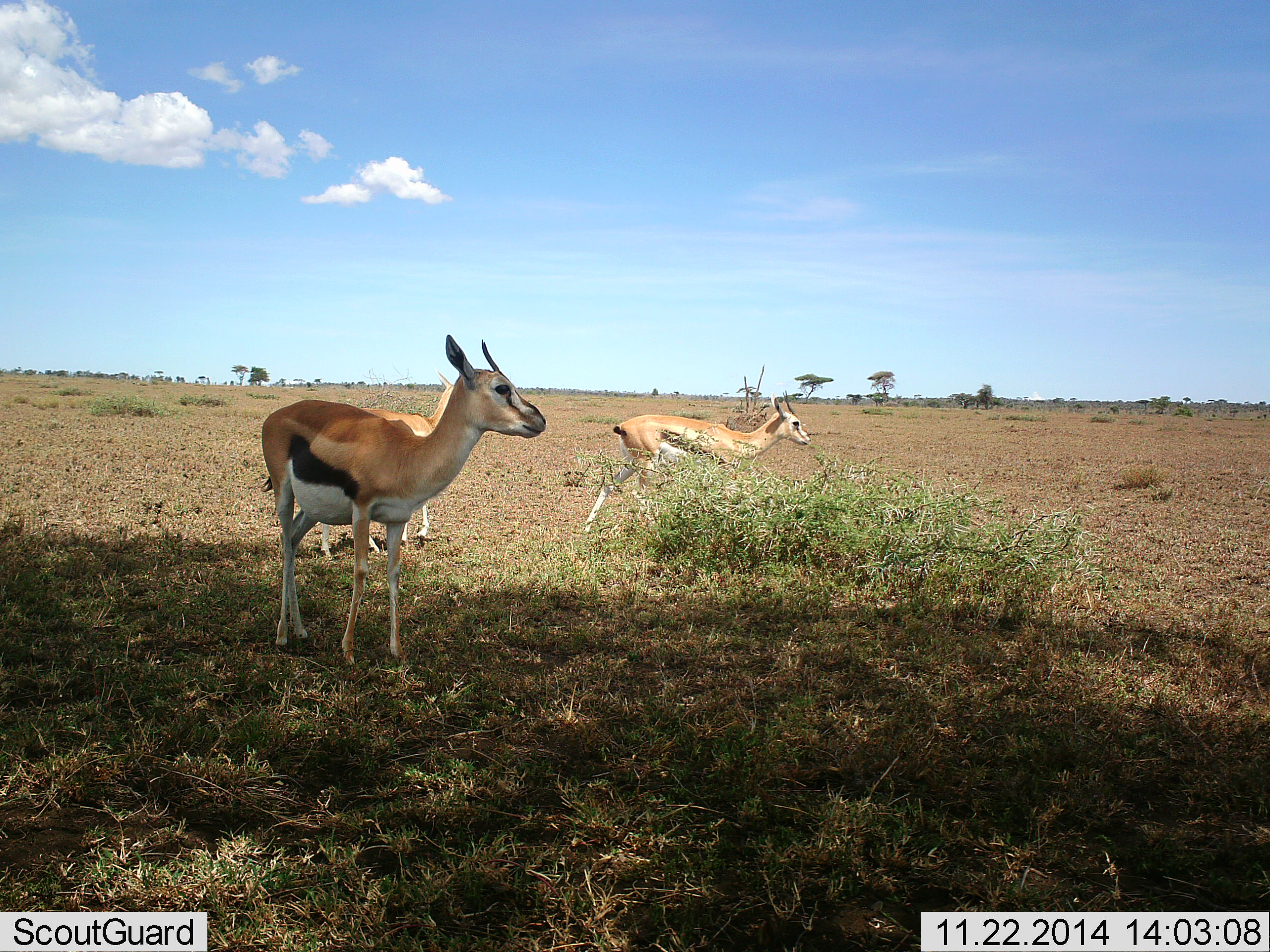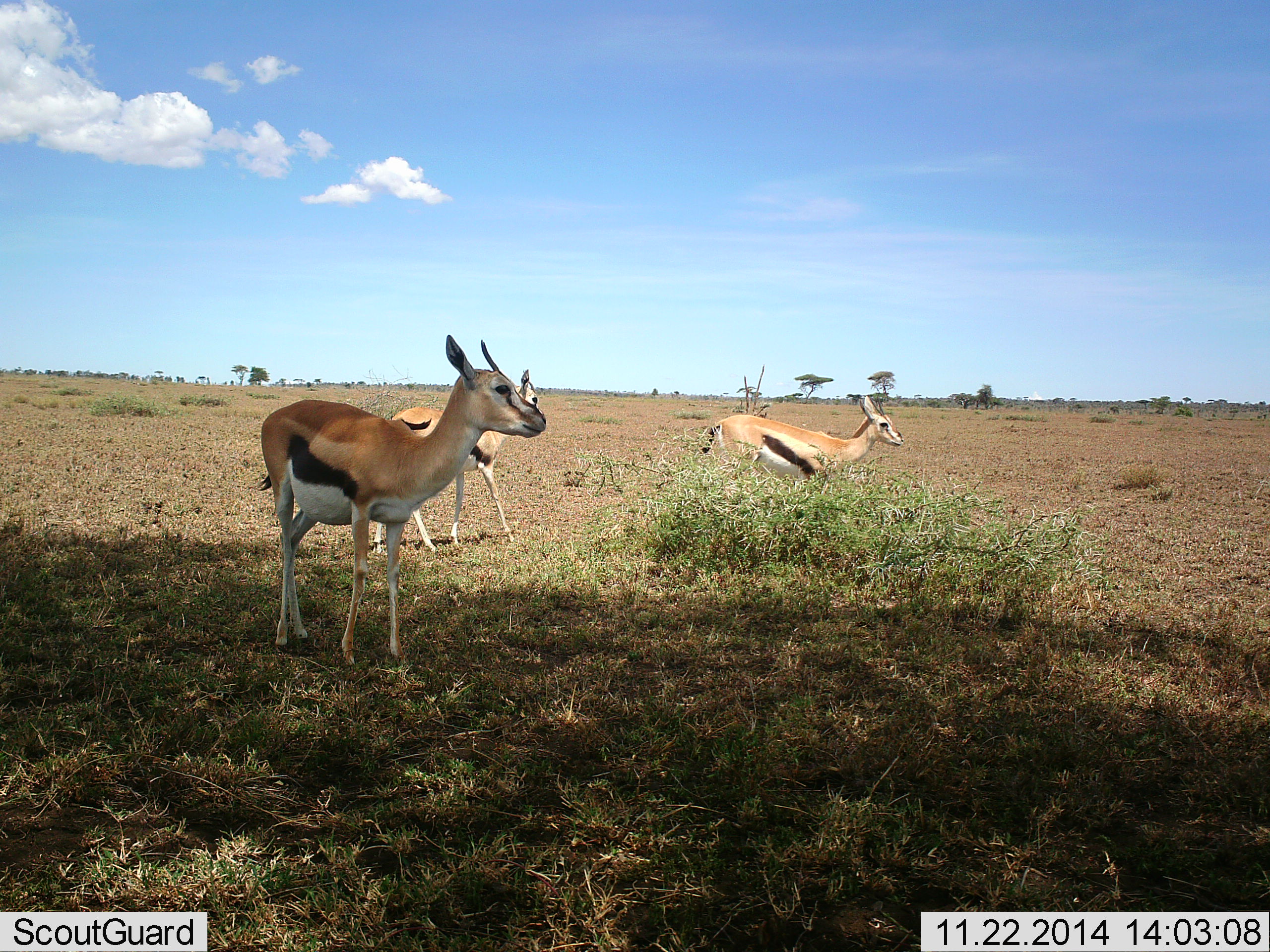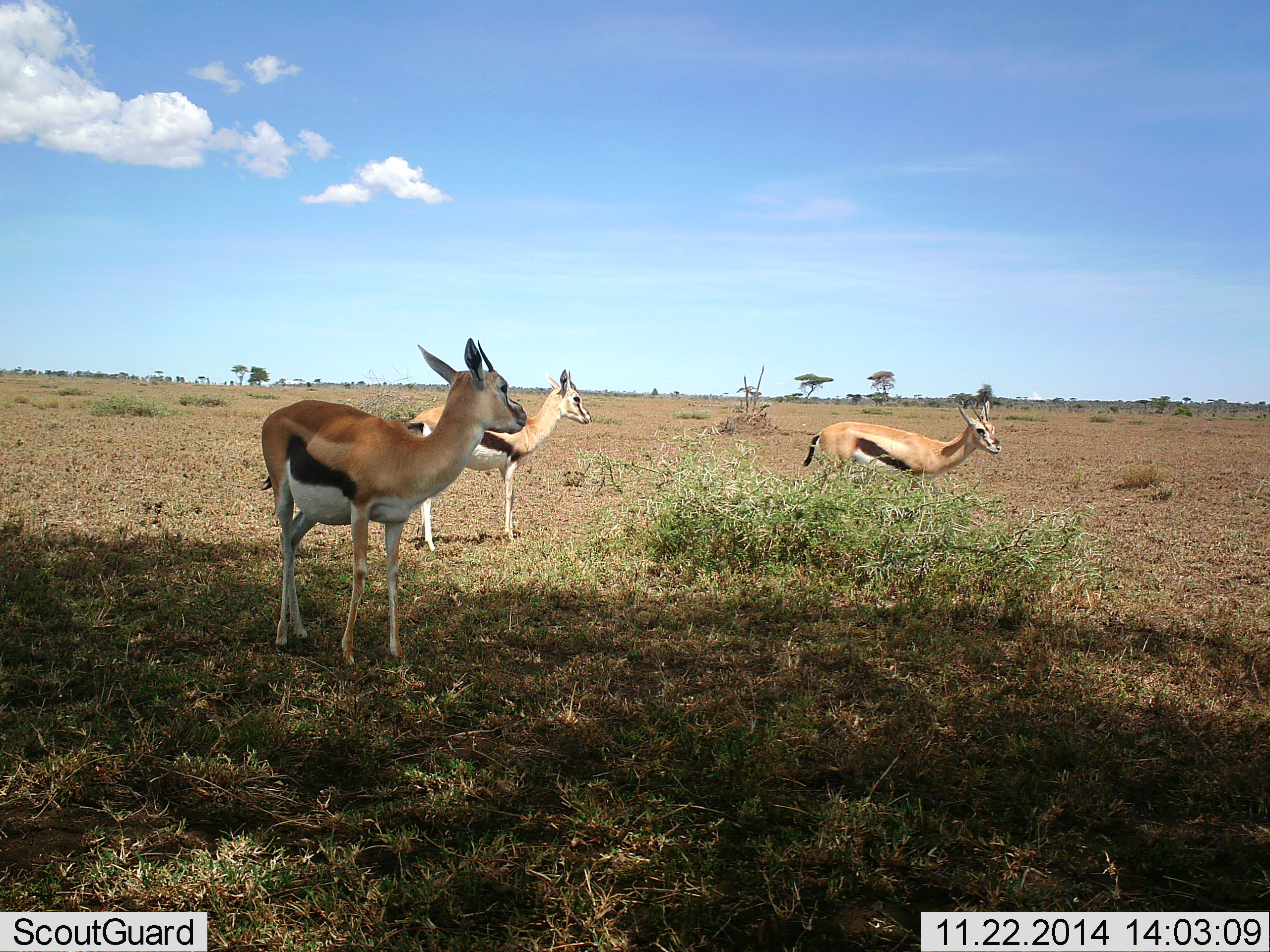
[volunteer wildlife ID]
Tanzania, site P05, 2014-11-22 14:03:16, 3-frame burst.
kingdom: Animalia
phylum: Chordata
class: Mammalia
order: Artiodactyla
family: Bovidae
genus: Eudorcas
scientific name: Eudorcas thomsonii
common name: thomson's gazelle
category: gazellethomsons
Gazellethomsons (thomson's gazelle) (Eudorcas thomsonii), count 3. Behavior (volunteer vote fractions): standing 80%, resting 0%, moving 70%, interacting 0%. Young present (vote fraction): 0%. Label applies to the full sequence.